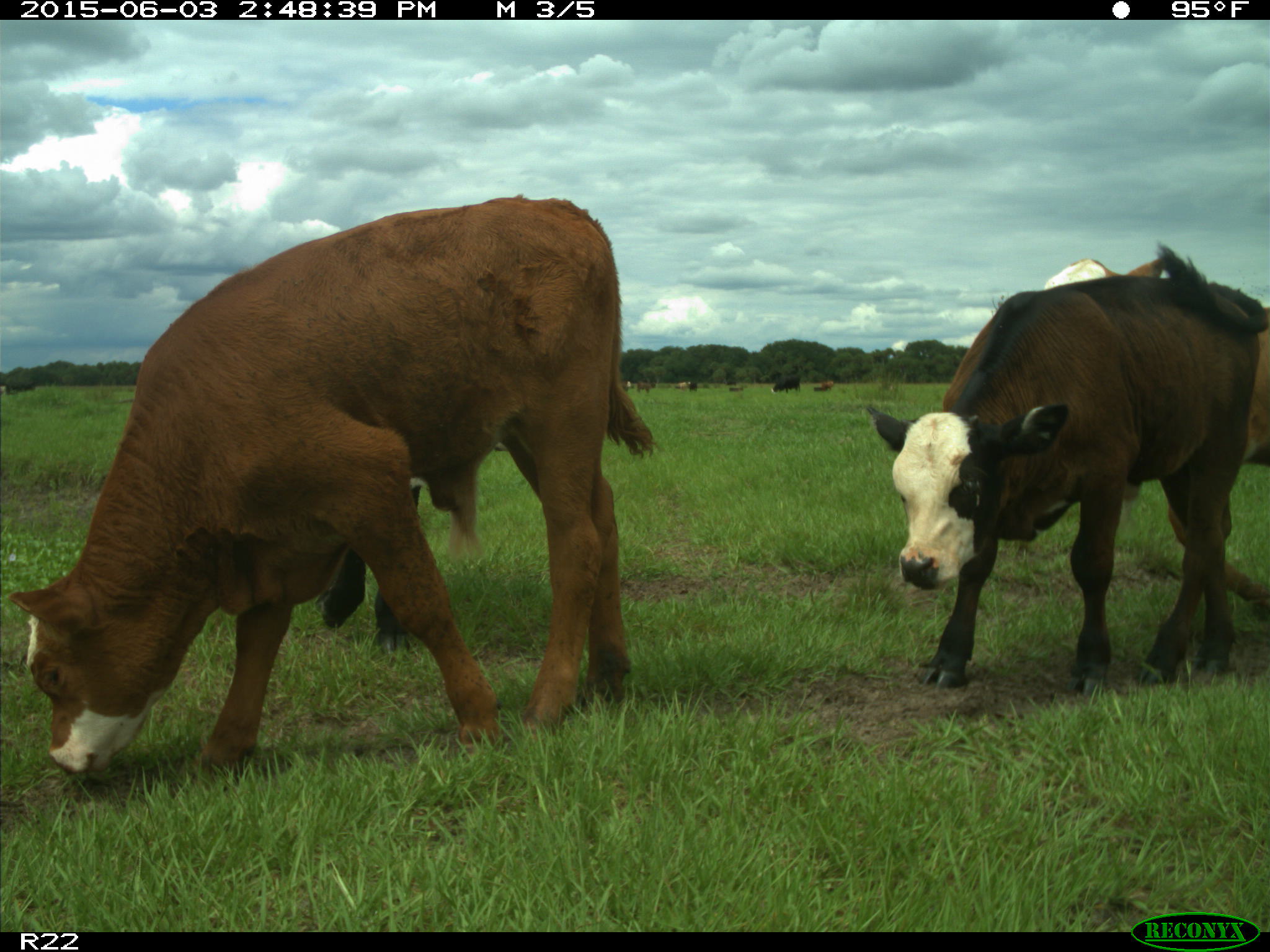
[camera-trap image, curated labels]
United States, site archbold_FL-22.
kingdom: Animalia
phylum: Chordata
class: Mammalia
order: Artiodactyla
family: Bovidae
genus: Bos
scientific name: Bos taurus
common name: domestic cow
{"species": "Bos taurus (domestic cow)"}